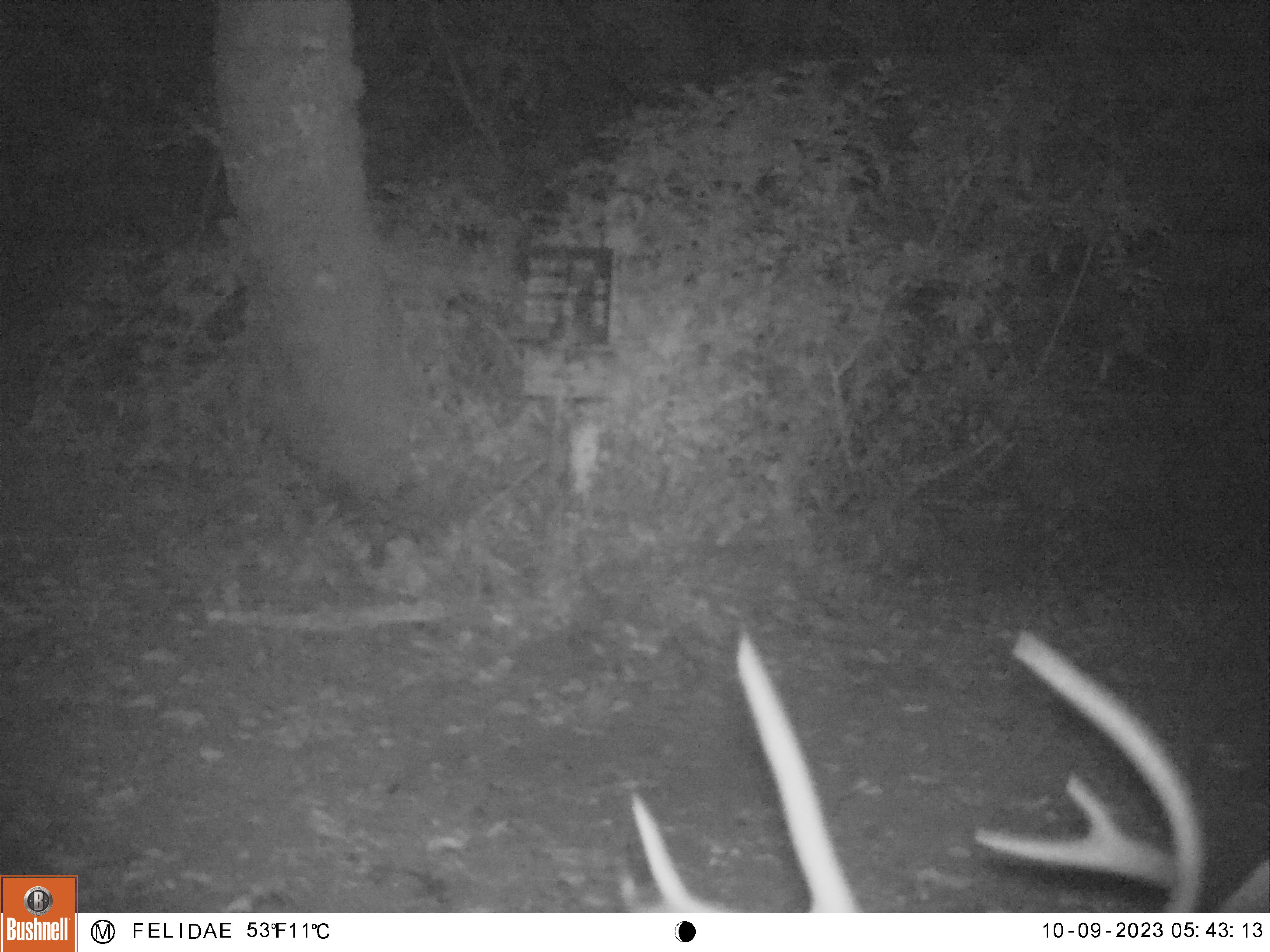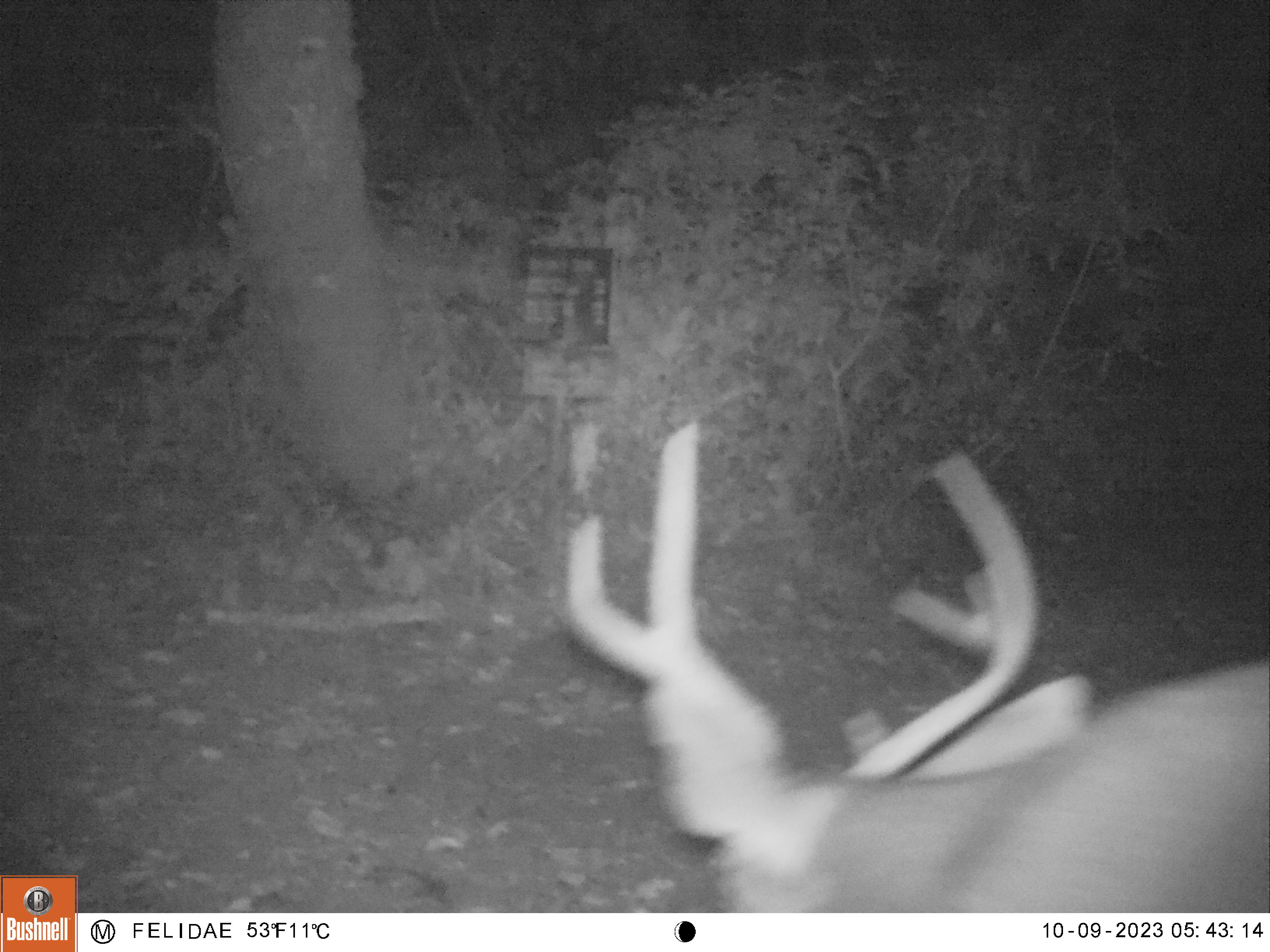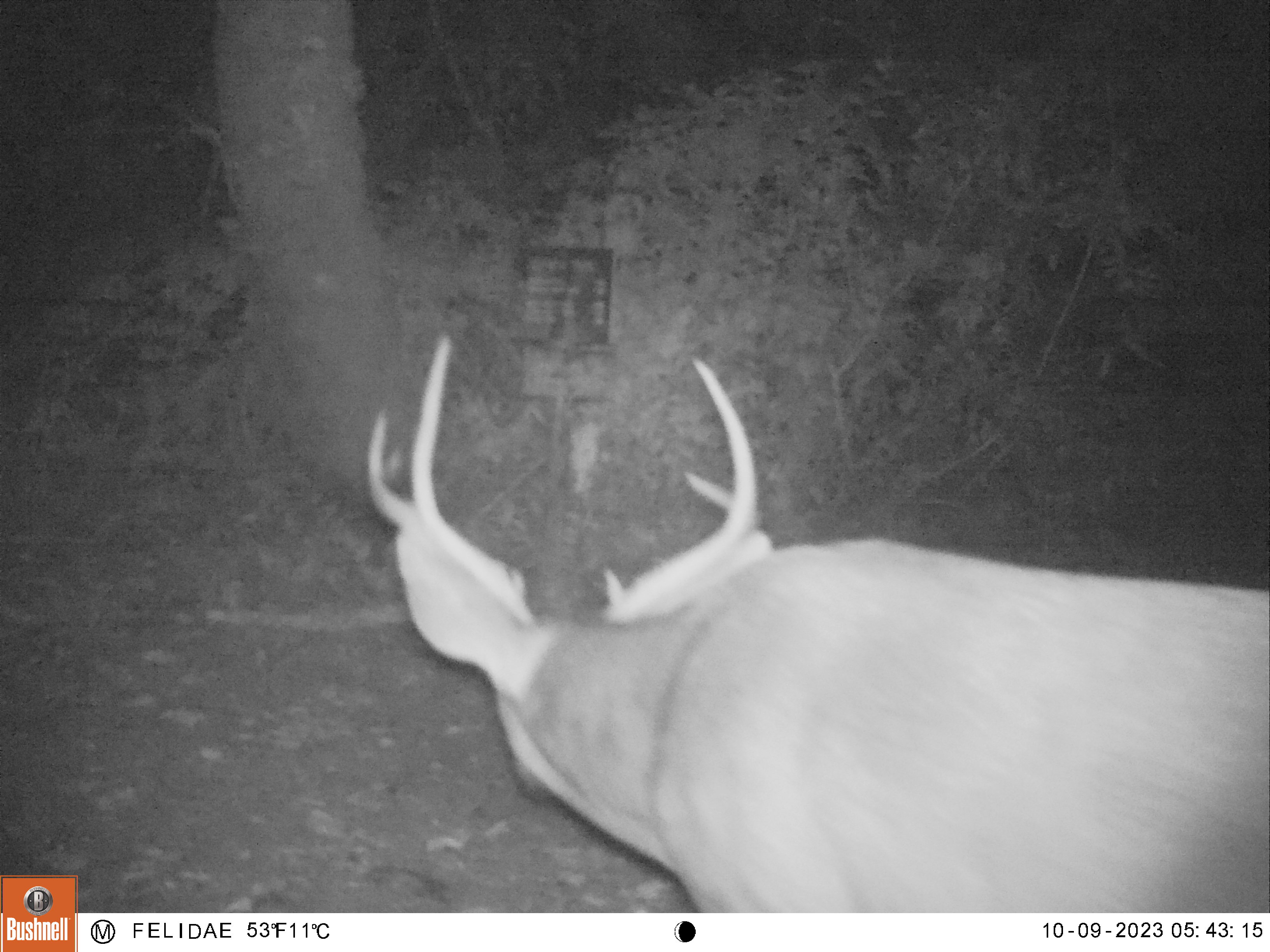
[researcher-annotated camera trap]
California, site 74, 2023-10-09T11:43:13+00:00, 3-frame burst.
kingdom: Animalia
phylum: Chordata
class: Mammalia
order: Artiodactyla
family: Cervidae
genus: Odocoileus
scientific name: Odocoileus hemionus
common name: mule deer